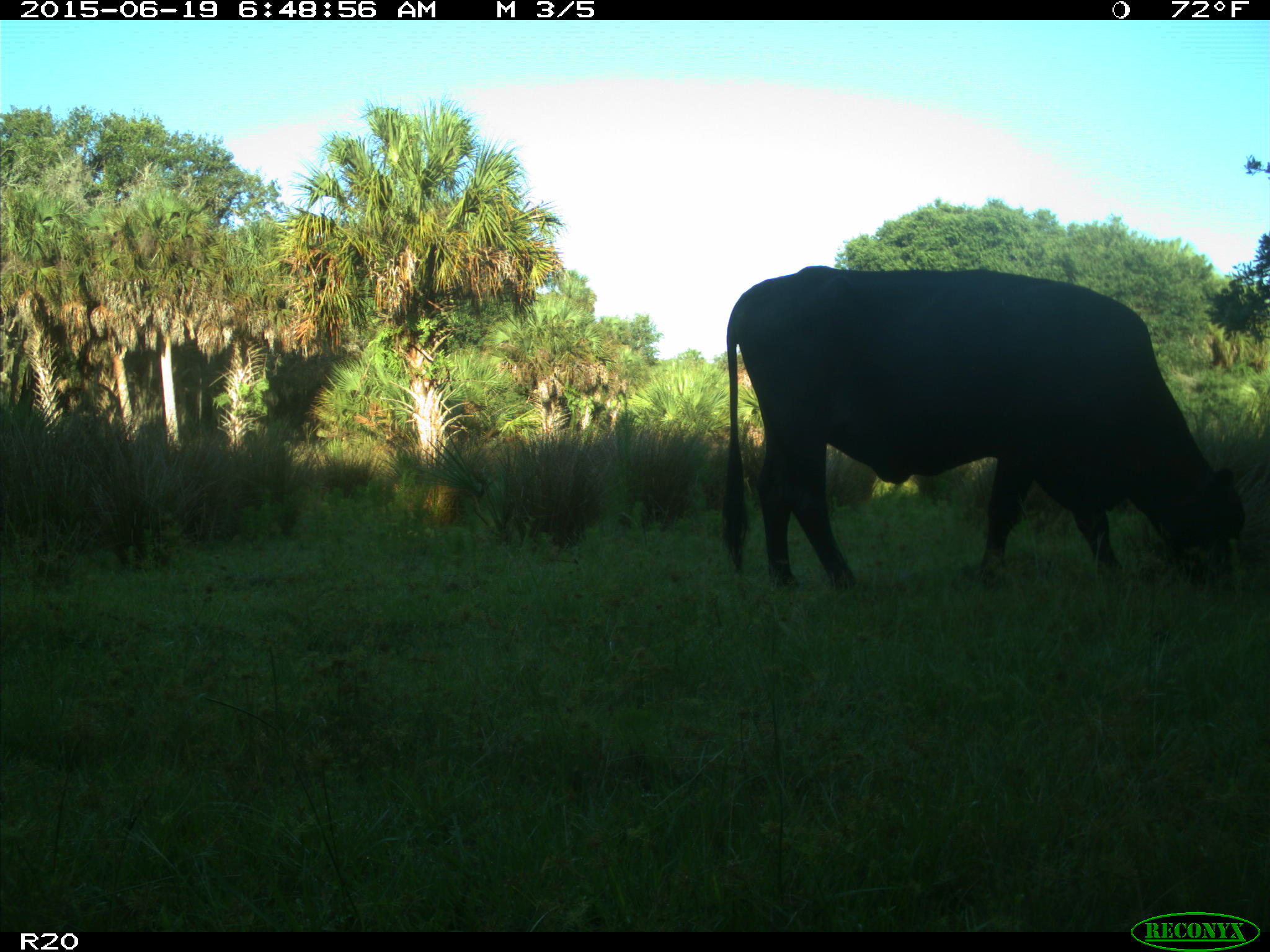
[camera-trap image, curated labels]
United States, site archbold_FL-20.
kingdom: Animalia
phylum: Chordata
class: Mammalia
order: Artiodactyla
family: Bovidae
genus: Bos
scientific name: Bos taurus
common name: domestic cow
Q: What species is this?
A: Bos taurus (domestic cow).